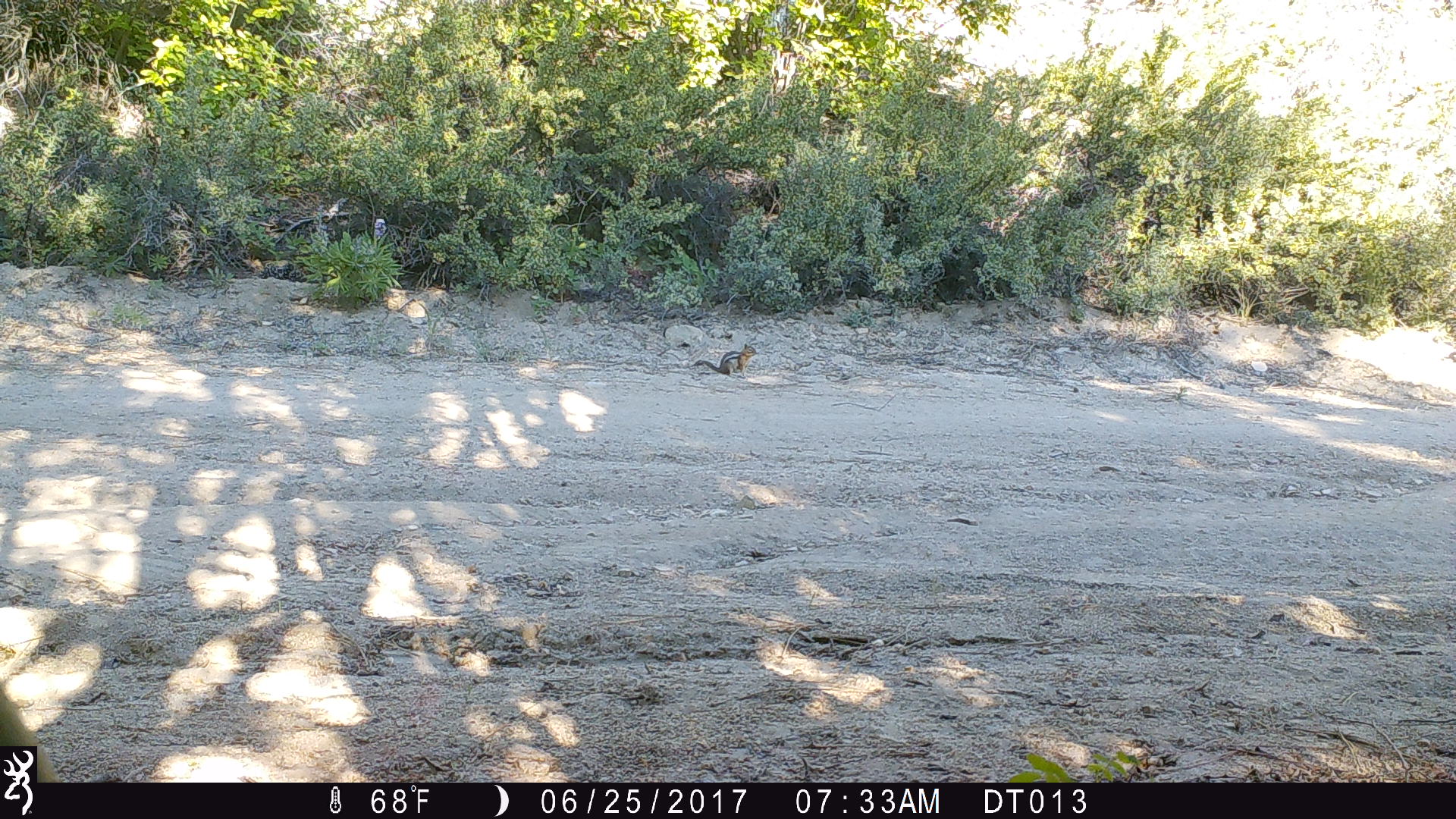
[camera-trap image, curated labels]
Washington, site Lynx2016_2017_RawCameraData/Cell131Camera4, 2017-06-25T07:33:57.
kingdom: Animalia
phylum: Chordata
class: Mammalia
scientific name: Mammalia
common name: small mammal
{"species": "small mammal (Mammalia)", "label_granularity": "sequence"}